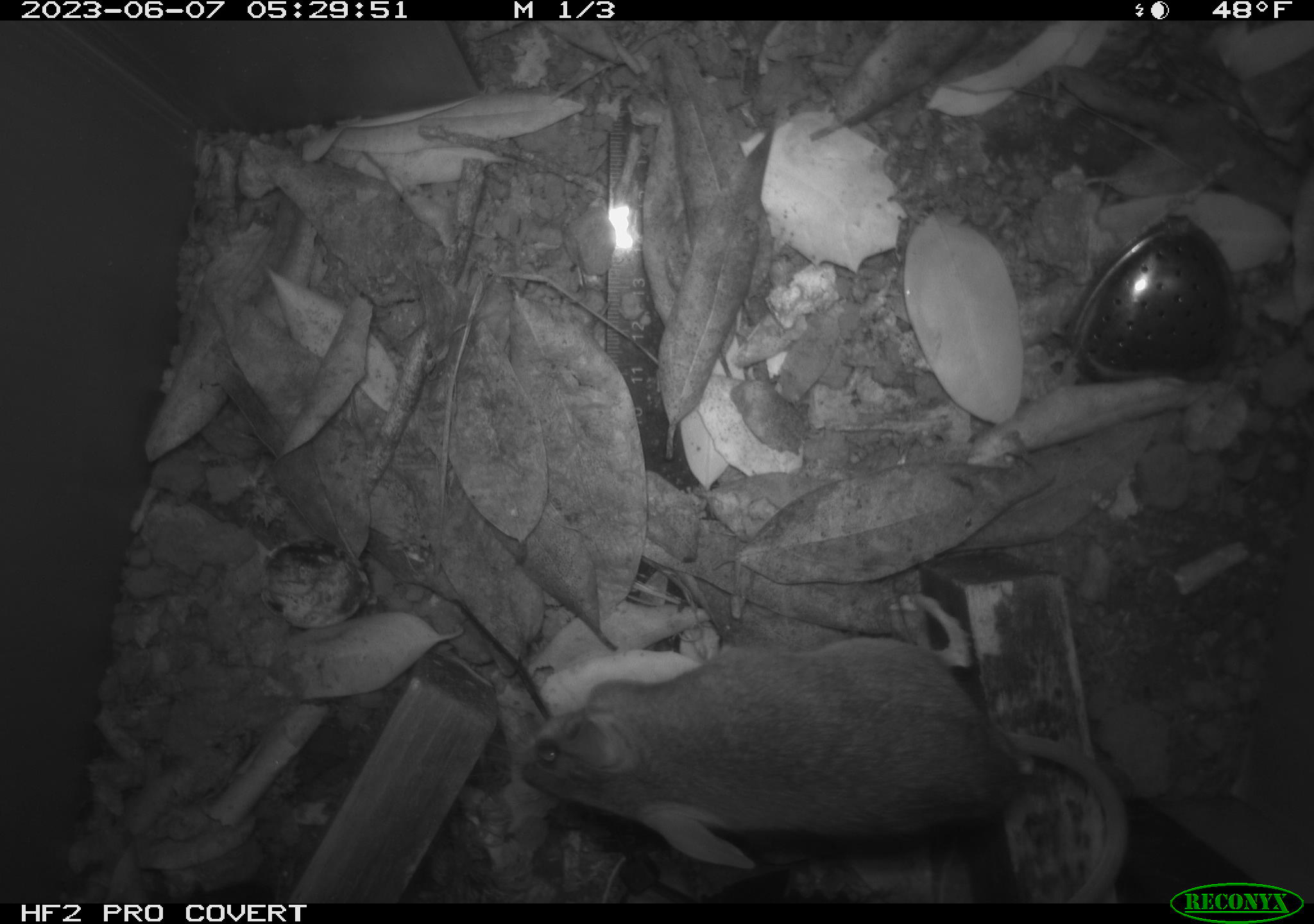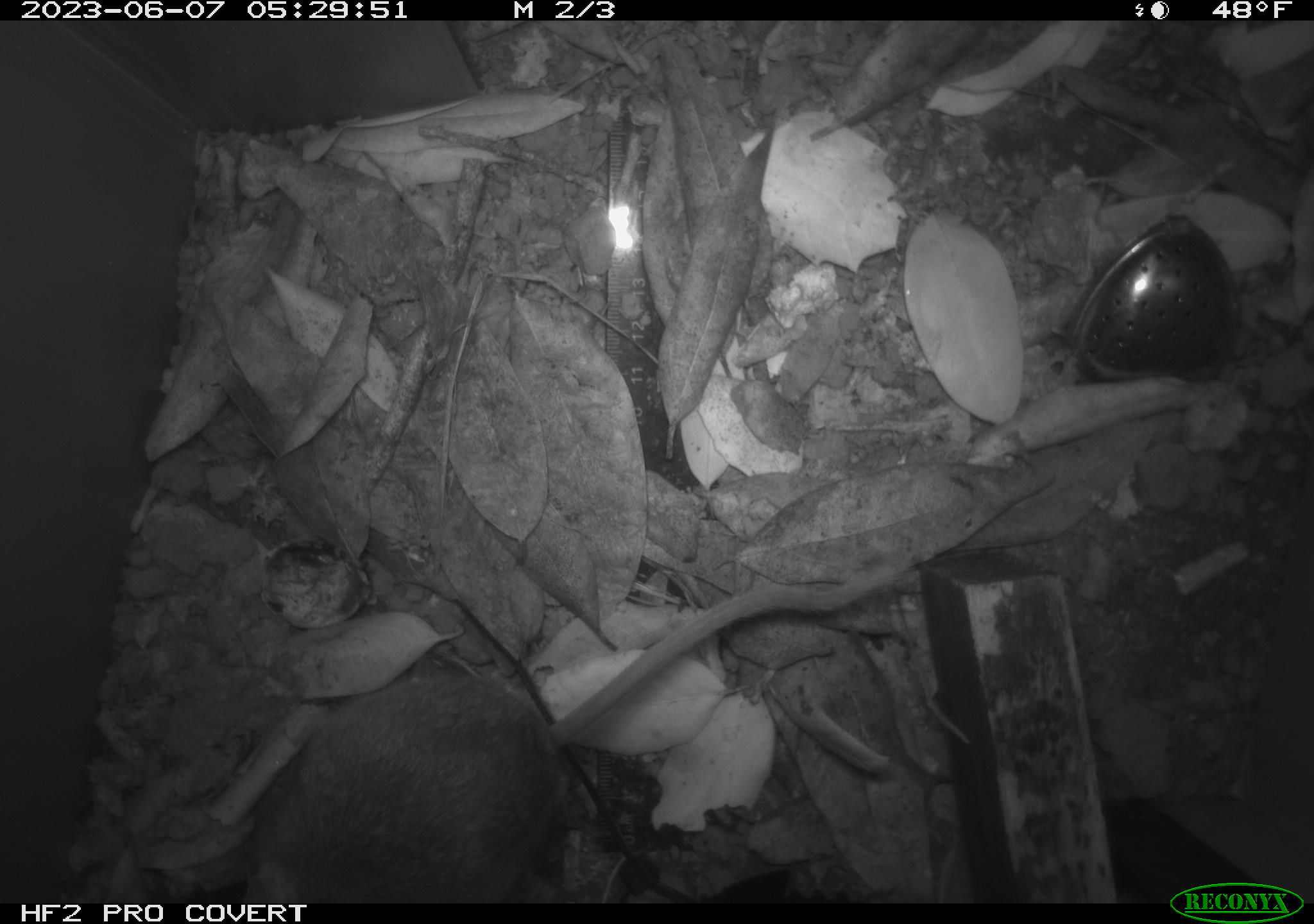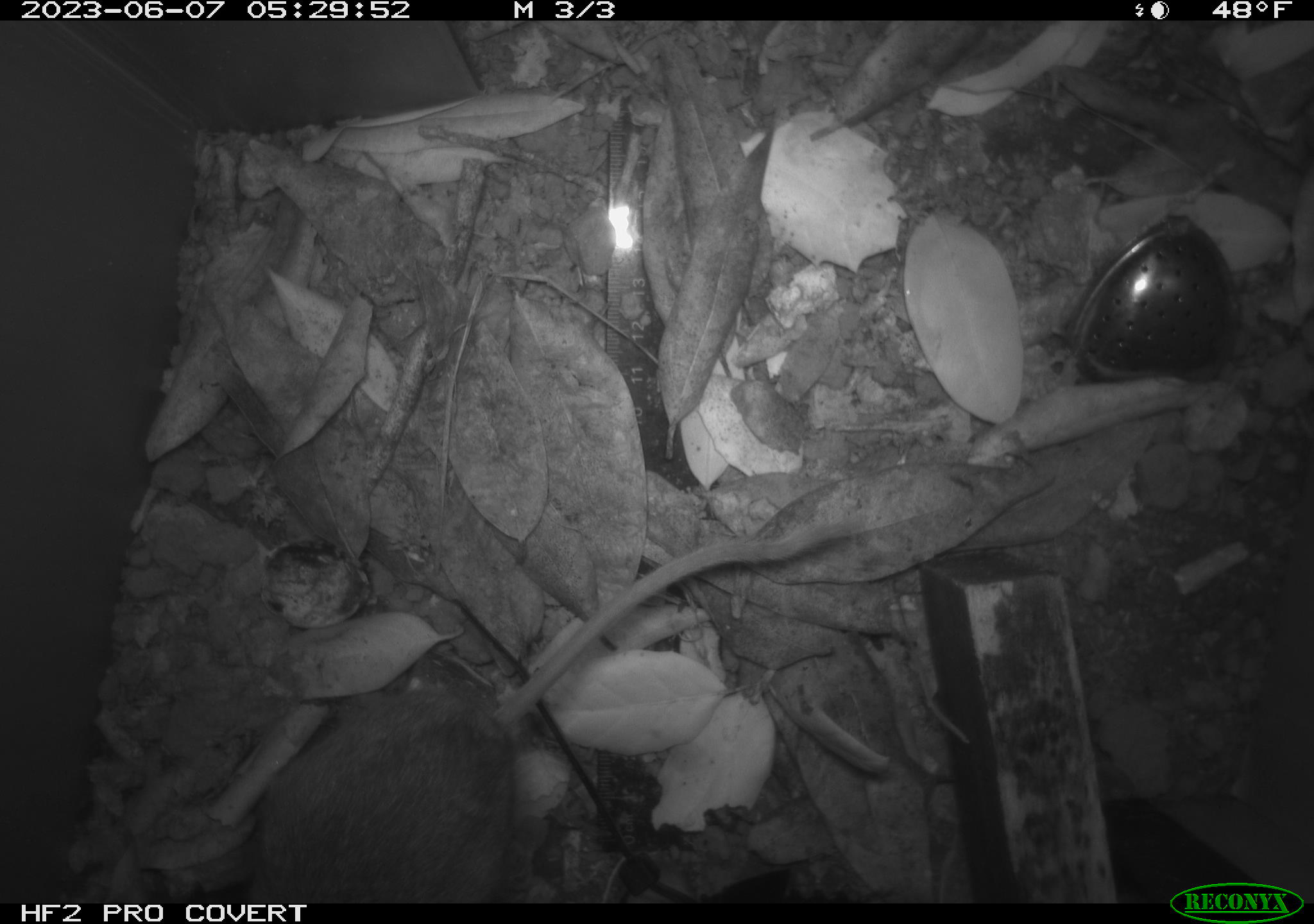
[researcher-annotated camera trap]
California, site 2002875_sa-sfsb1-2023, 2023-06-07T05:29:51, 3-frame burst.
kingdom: Animalia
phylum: Chordata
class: Mammalia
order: Rodentia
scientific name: Rodentia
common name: mouse species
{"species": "mouse species (Rodentia)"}